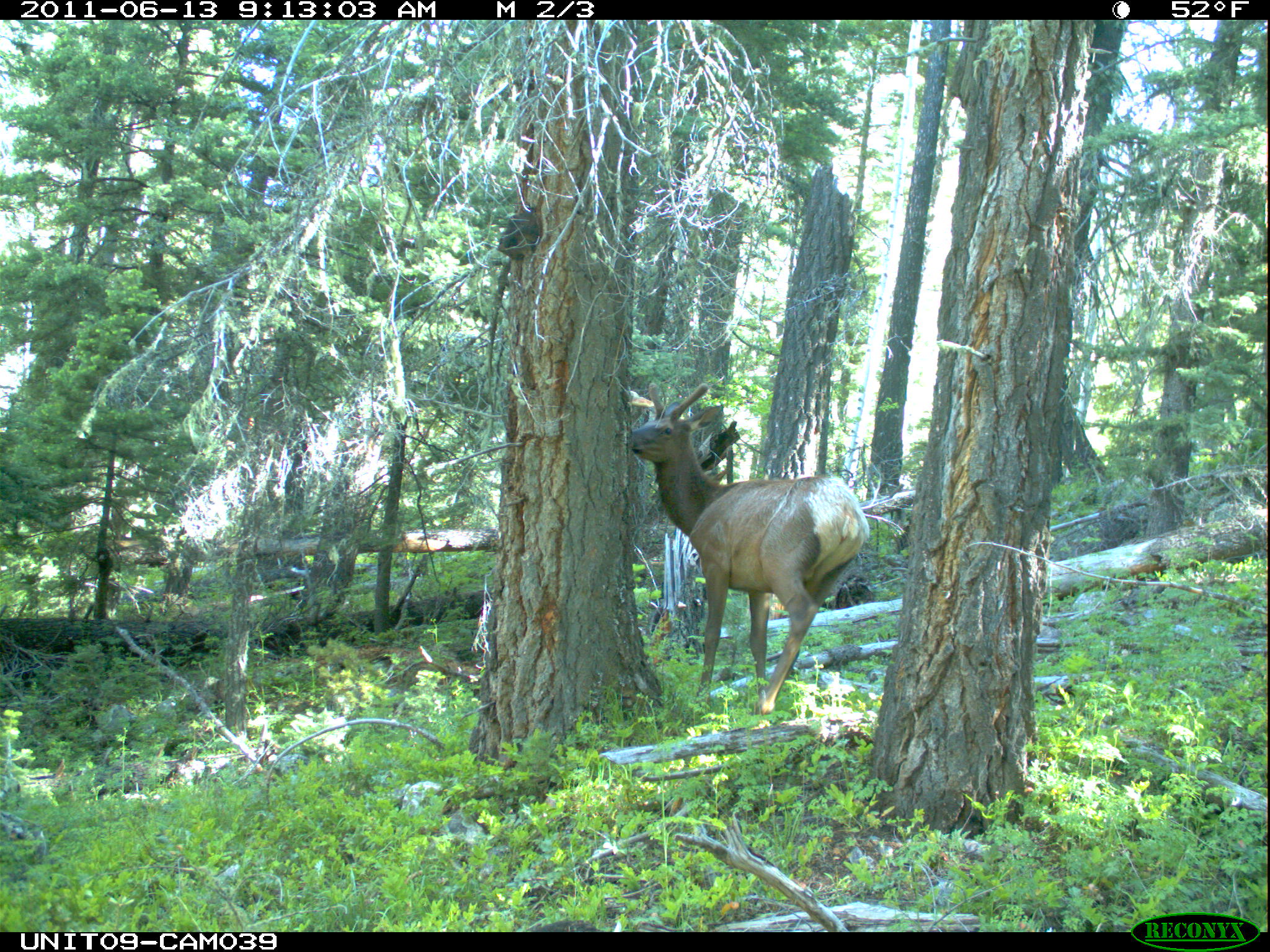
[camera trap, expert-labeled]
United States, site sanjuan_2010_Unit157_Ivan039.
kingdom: Animalia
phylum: Chordata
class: Mammalia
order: Artiodactyla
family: Cervidae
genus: Cervus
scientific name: Cervus elaphus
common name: red deer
Cervus elaphus (red deer).